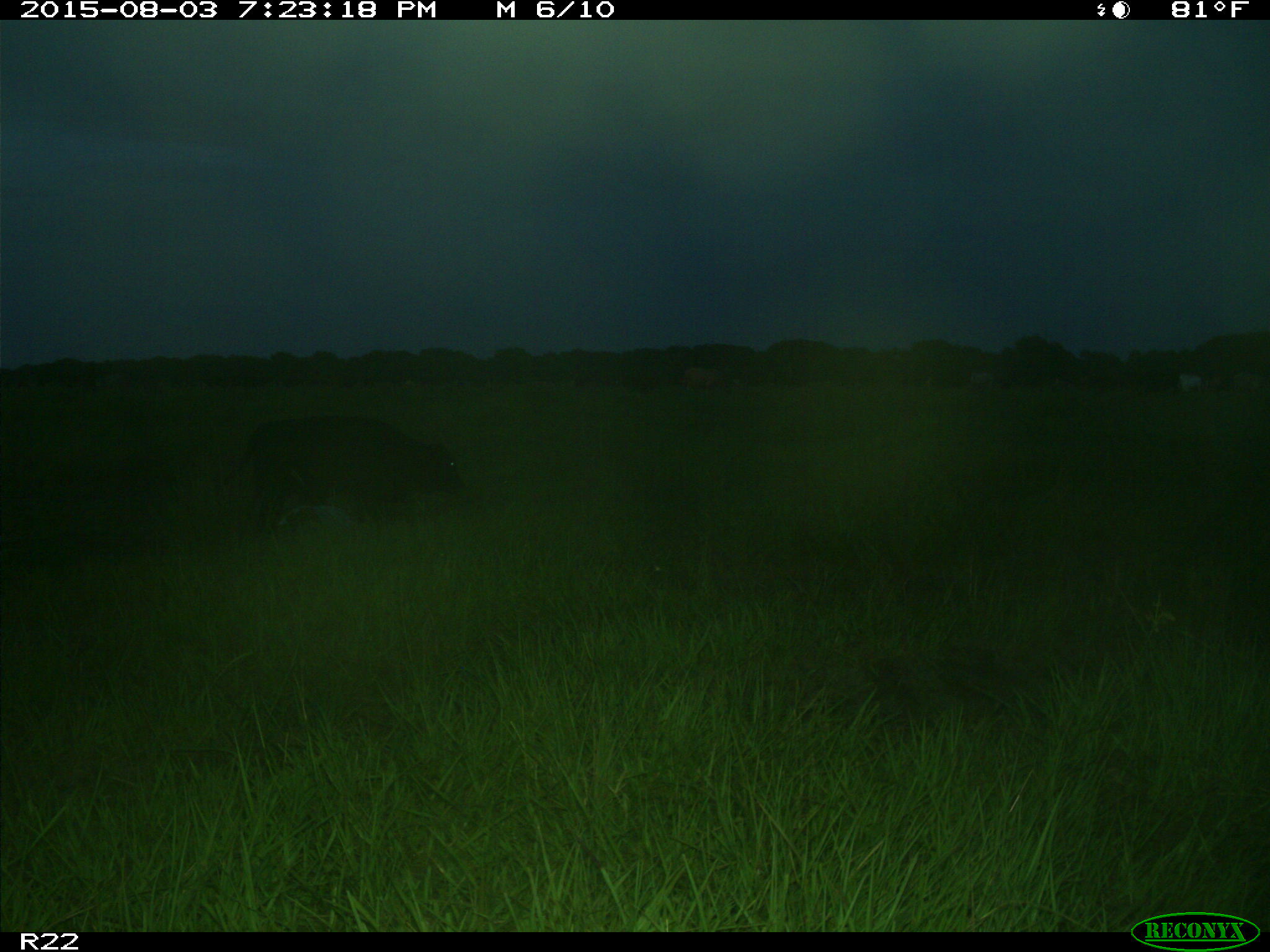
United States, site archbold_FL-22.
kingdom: Animalia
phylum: Chordata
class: Mammalia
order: Artiodactyla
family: Bovidae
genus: Bos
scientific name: Bos taurus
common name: domestic cow